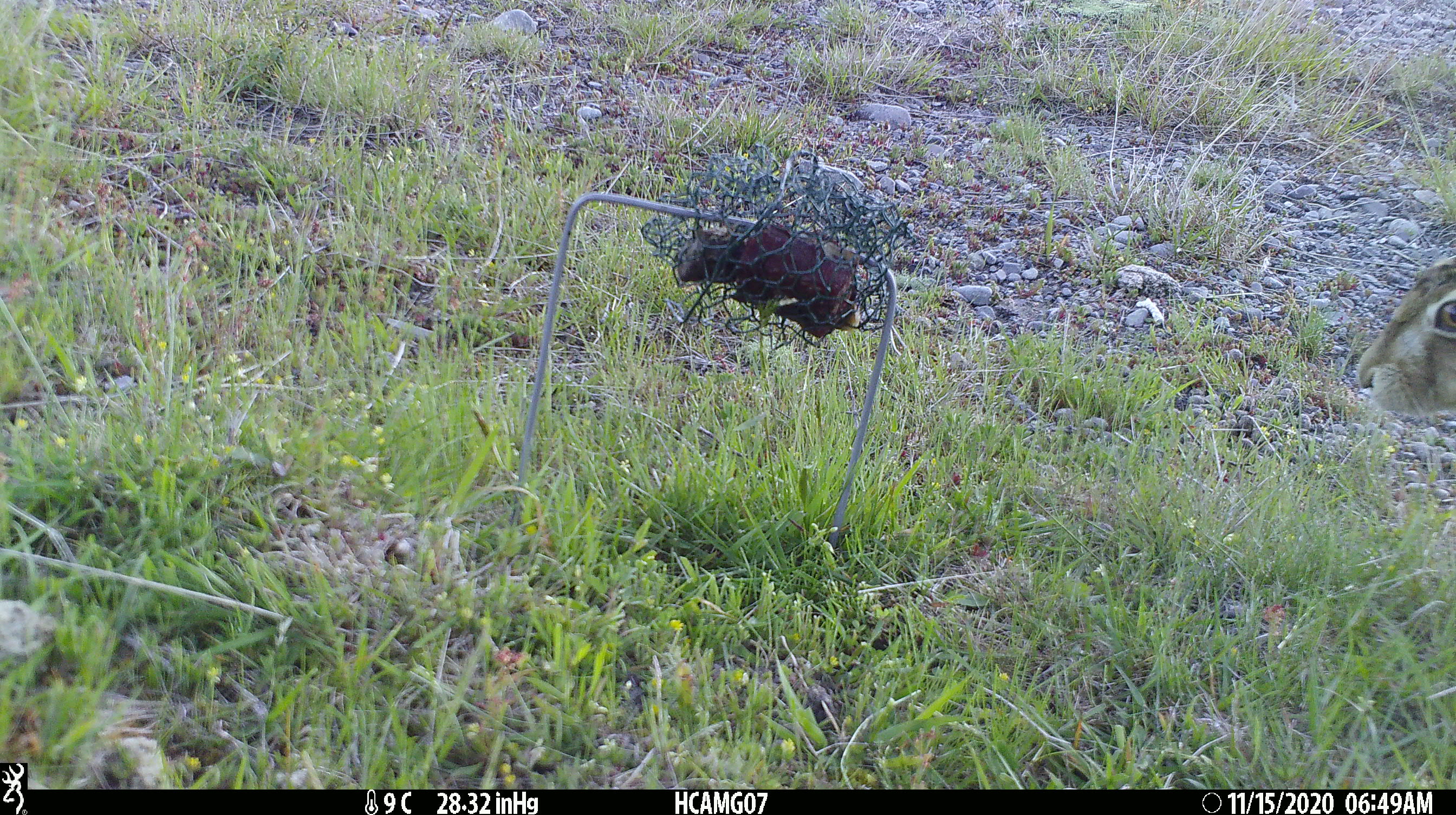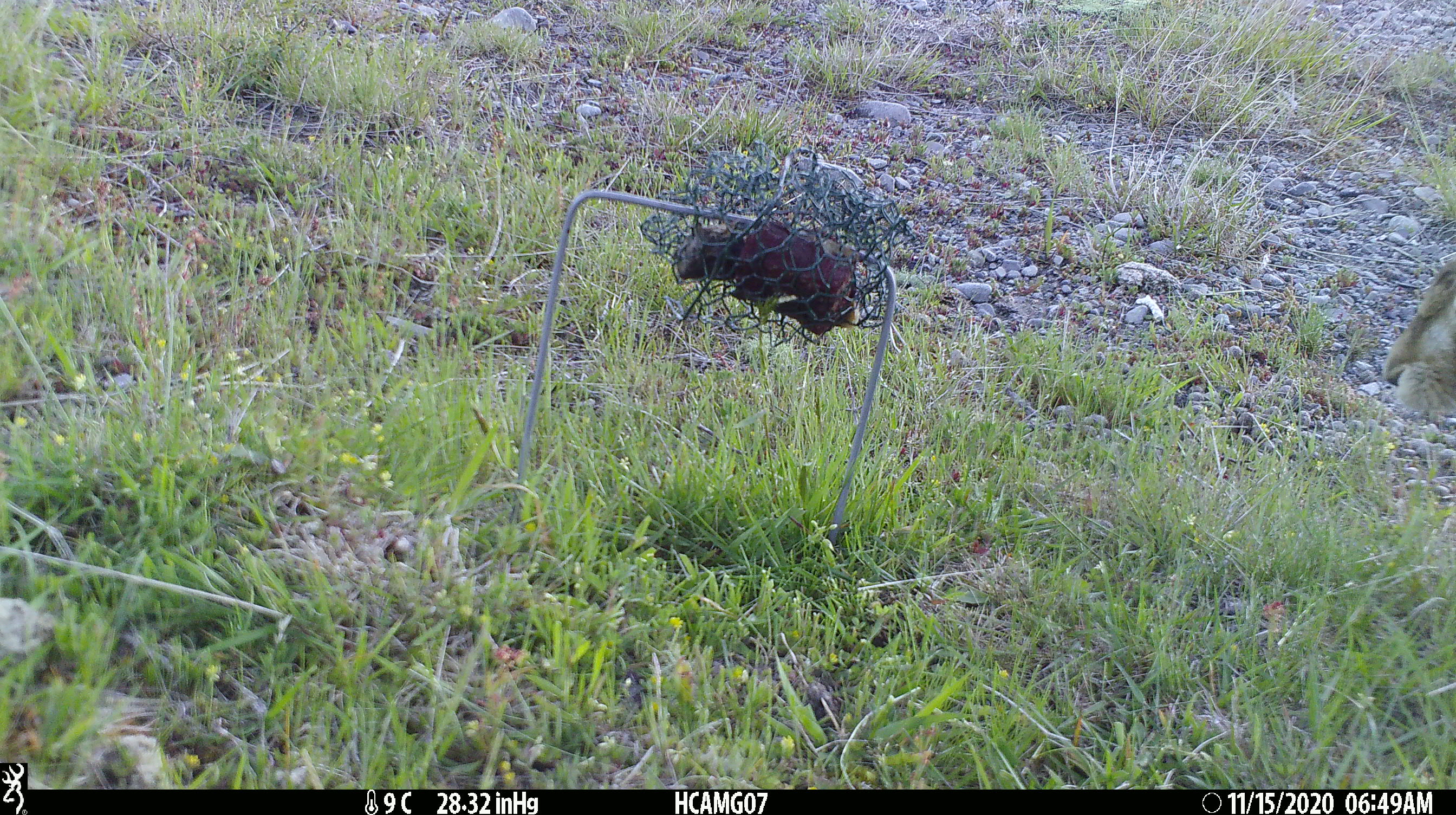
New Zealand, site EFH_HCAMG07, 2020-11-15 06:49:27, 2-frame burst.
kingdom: Animalia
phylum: Chordata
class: Mammalia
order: Lagomorpha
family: Leporidae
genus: Lepus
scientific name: Lepus europaeus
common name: brown hare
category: hare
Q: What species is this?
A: Hare (brown hare) (Lepus europaeus).